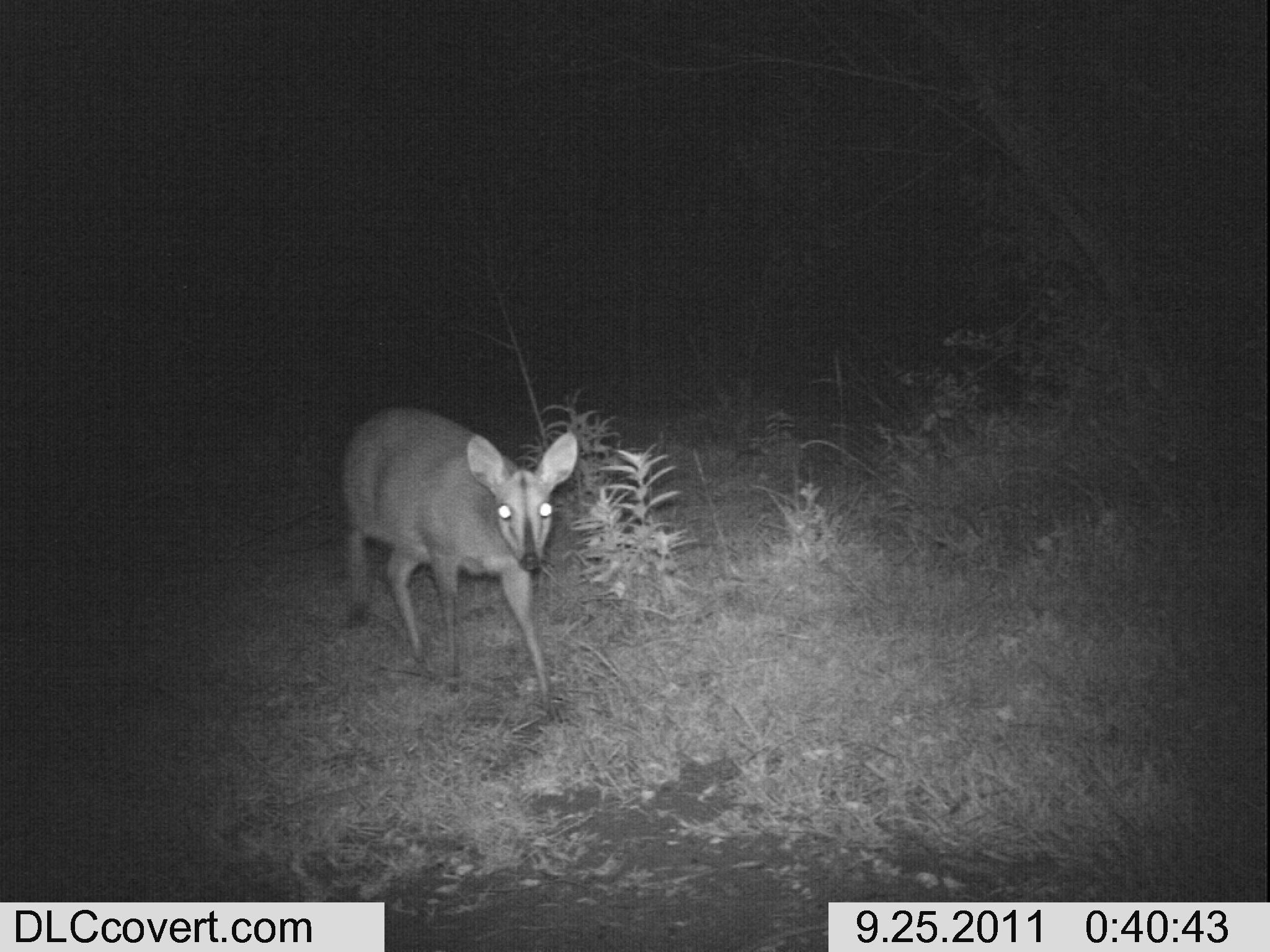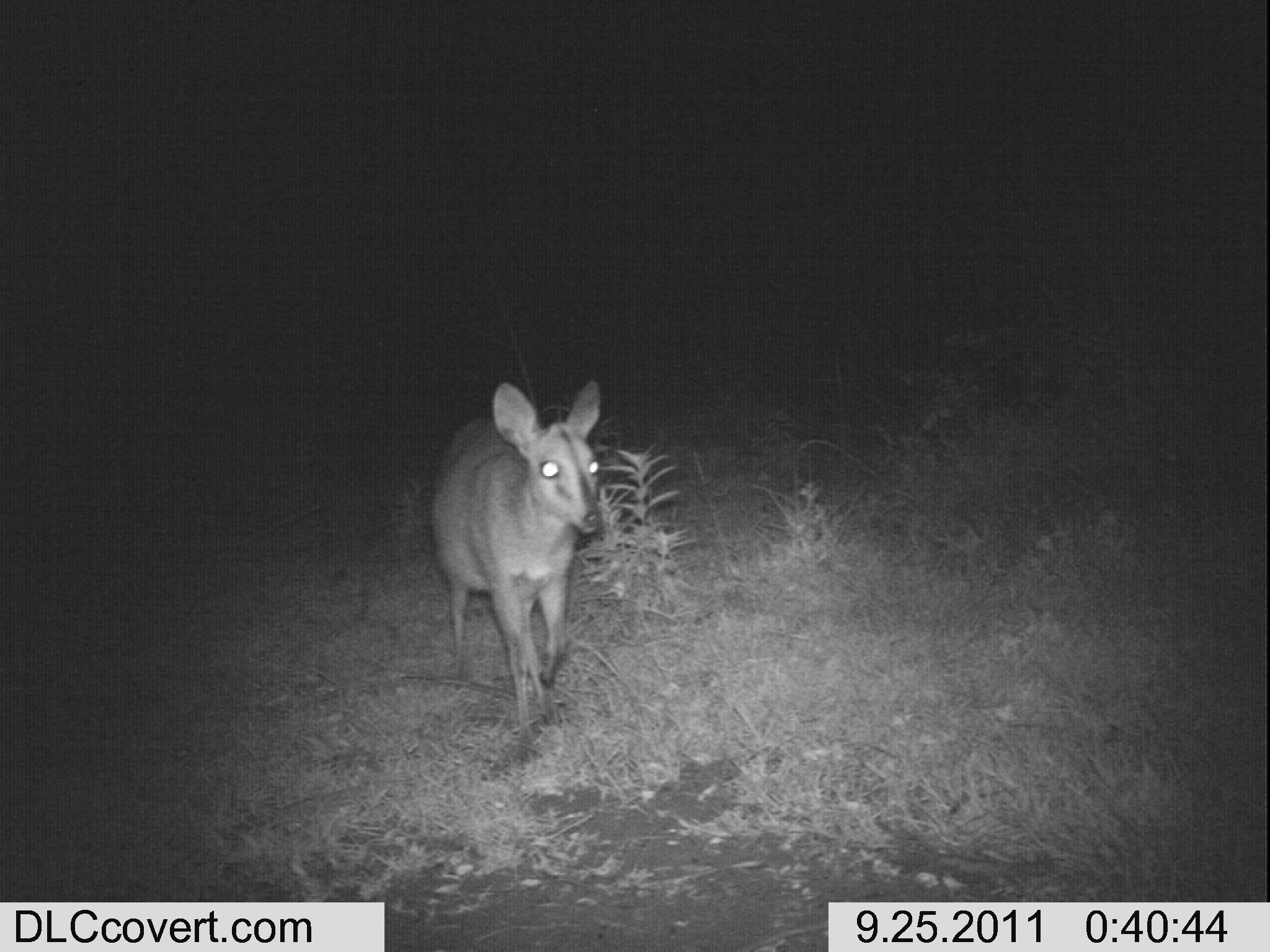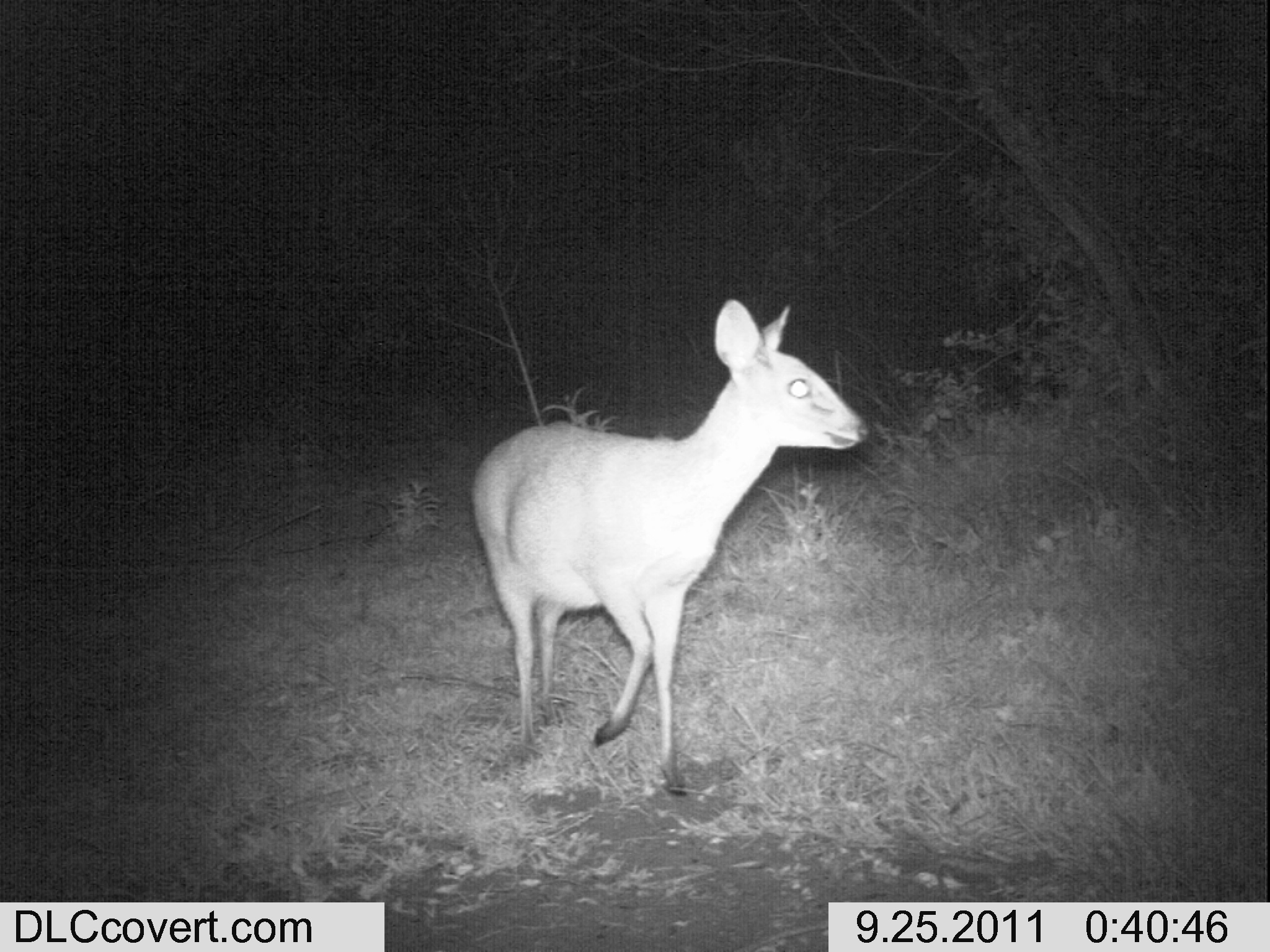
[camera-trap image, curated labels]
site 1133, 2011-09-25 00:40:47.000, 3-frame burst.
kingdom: Animalia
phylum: Chordata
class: Mammalia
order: Artiodactyla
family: Bovidae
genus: Sylvicapra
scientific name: Sylvicapra grimmia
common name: bush duiker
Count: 1.